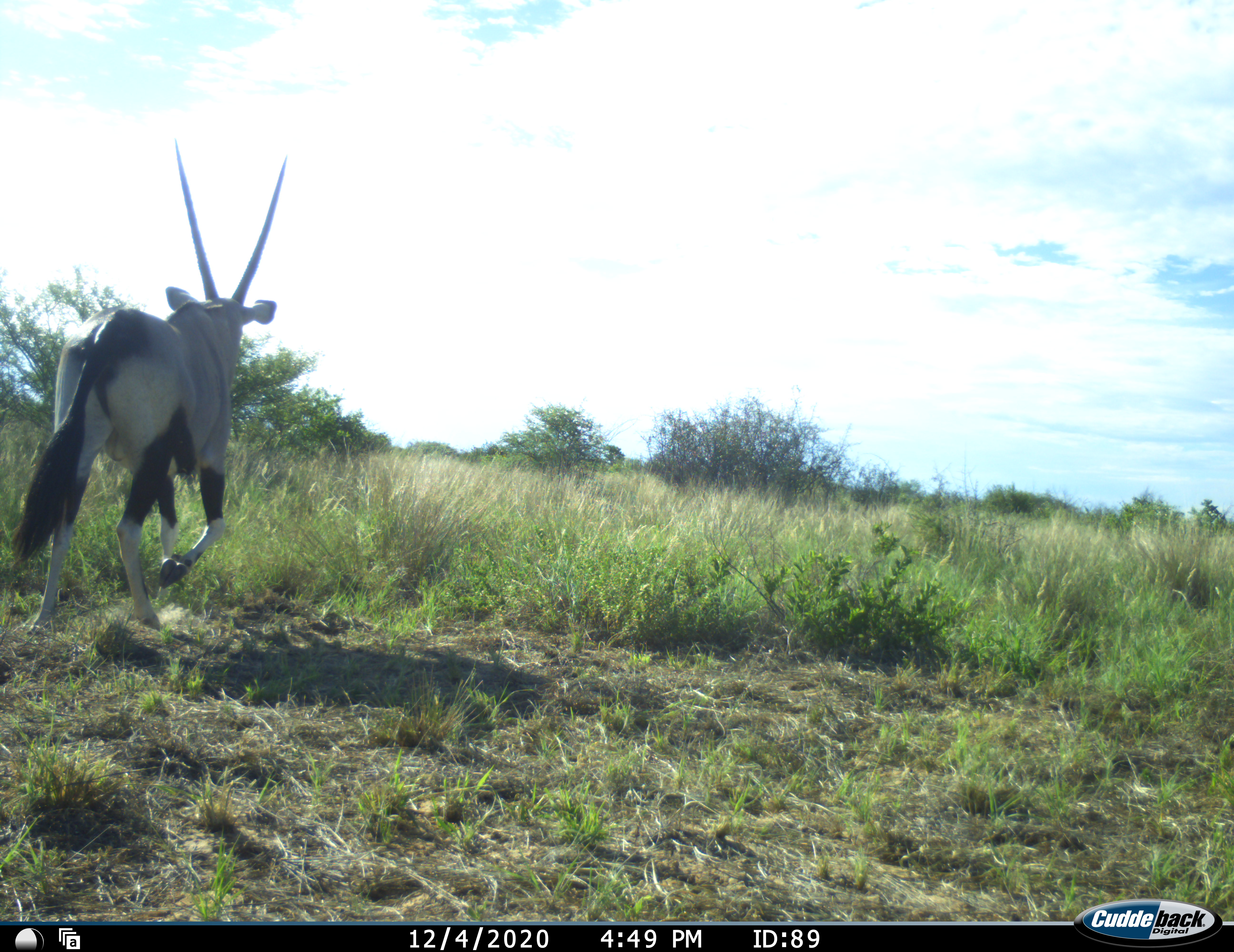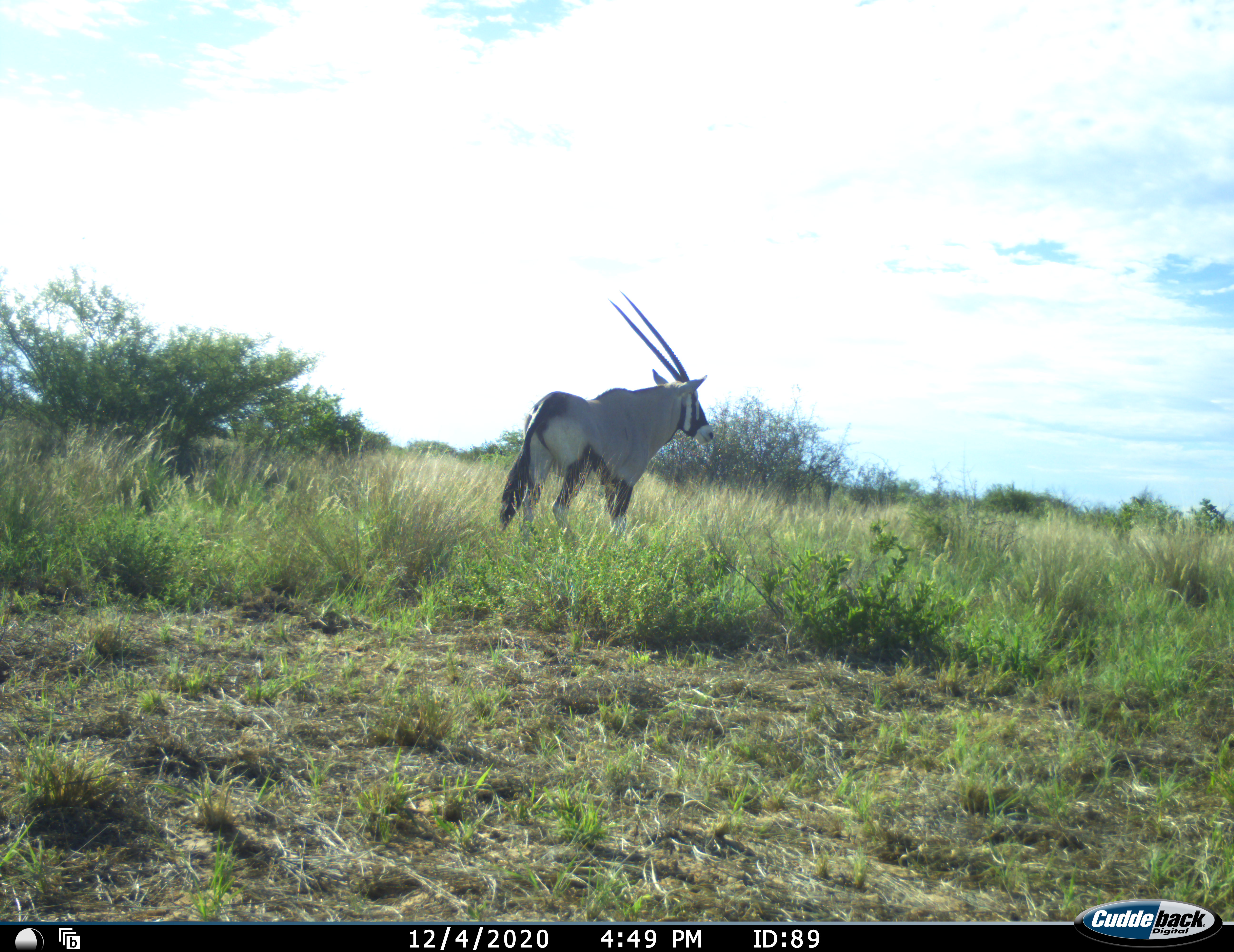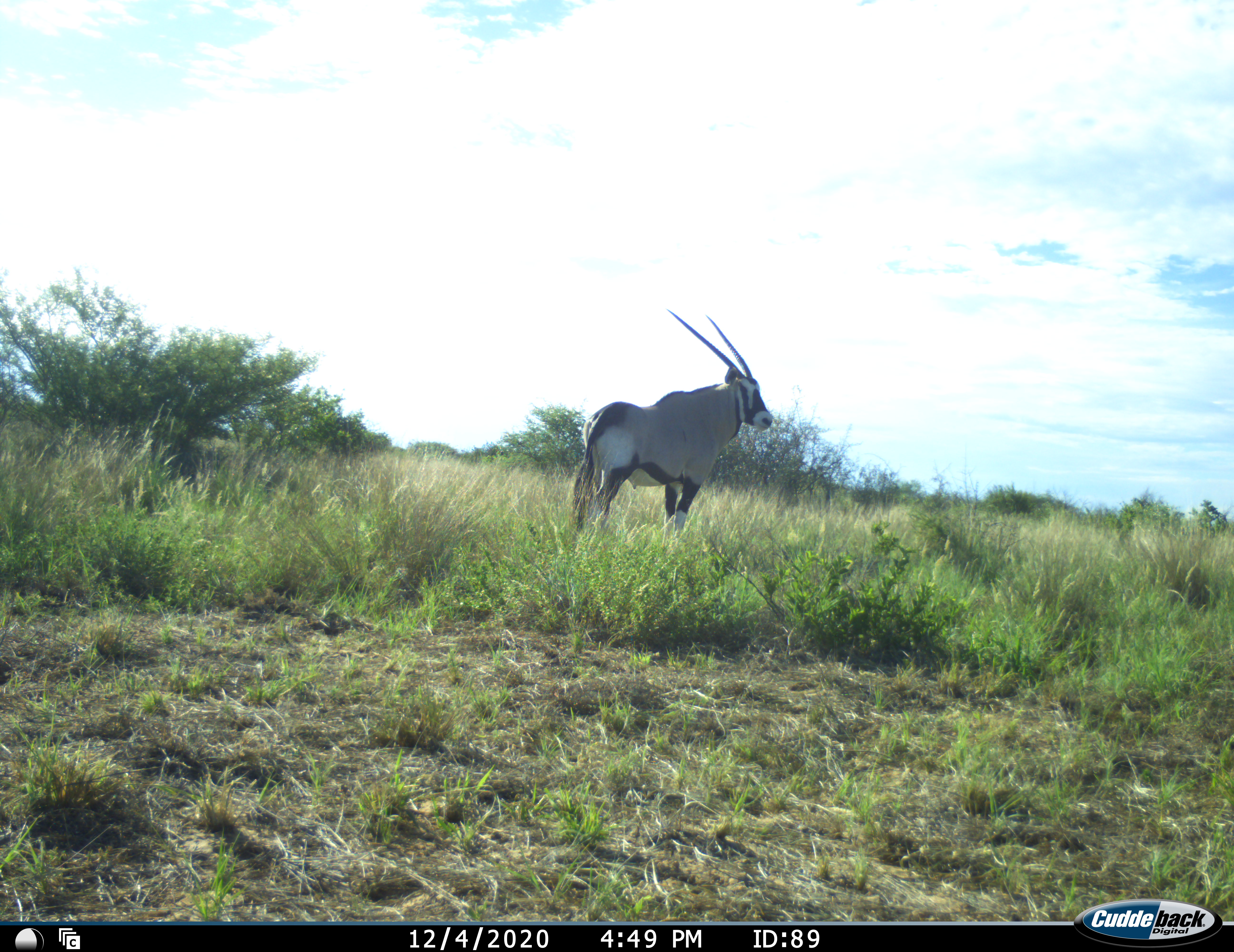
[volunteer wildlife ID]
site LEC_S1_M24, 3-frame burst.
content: unidentified animal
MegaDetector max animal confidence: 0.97